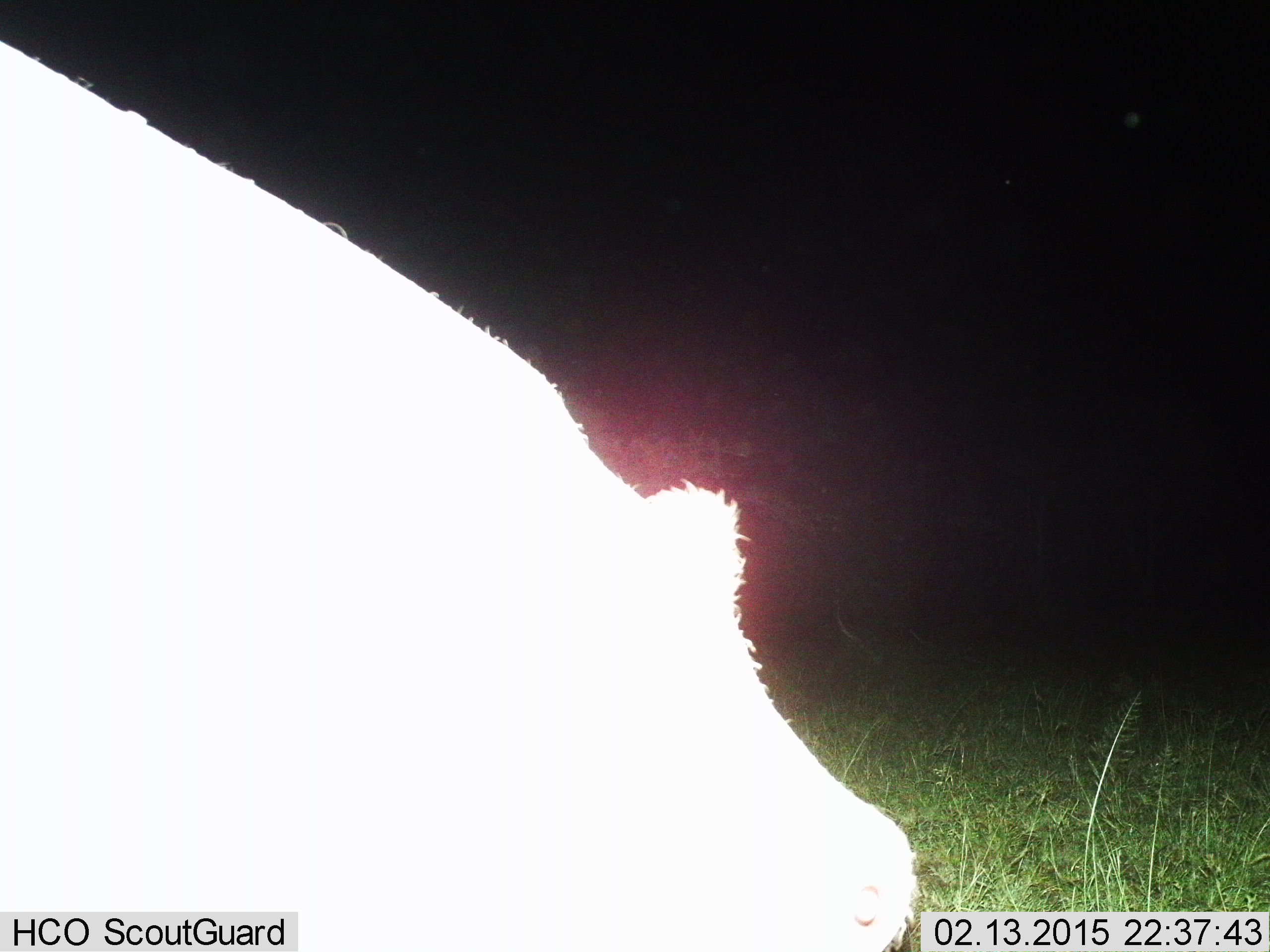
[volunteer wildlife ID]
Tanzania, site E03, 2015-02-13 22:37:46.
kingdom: Animalia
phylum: Chordata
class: Mammalia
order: Artiodactyla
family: Hippopotamidae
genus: Hippopotamus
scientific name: Hippopotamus amphibius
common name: hippopotamus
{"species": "hippopotamus (Hippopotamus amphibius)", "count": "1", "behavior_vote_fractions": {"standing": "43%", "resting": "0%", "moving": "29%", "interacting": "0%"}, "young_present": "0%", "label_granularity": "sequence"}